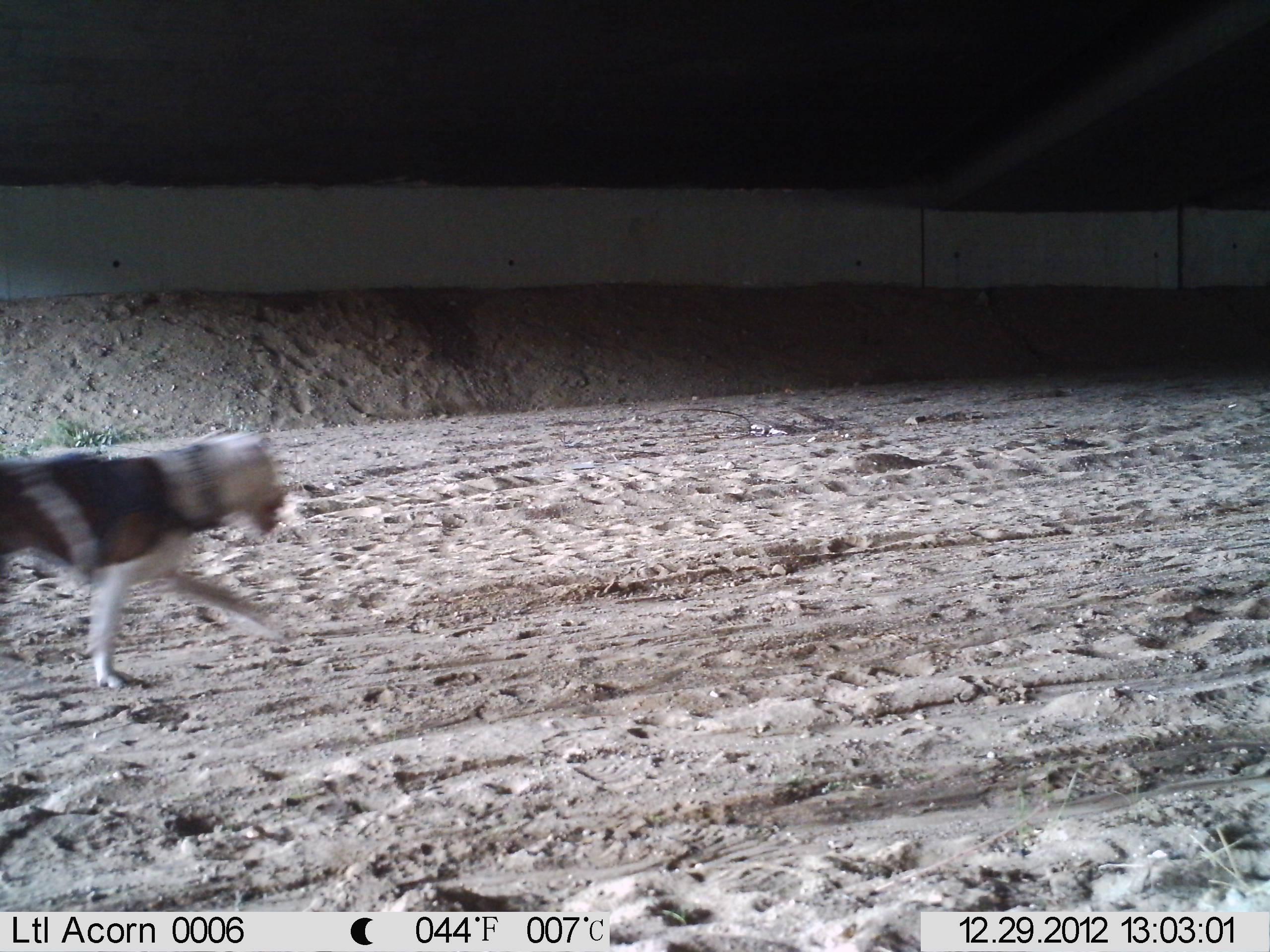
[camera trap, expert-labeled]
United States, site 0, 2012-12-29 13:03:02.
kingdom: Animalia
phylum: Chordata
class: Mammalia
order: Carnivora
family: Canidae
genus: Canis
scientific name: Canis familiaris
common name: domestic dog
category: dog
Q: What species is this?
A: Dog (domestic dog) (Canis familiaris).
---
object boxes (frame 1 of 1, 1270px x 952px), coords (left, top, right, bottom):
dog: (11, 405, 319, 712)